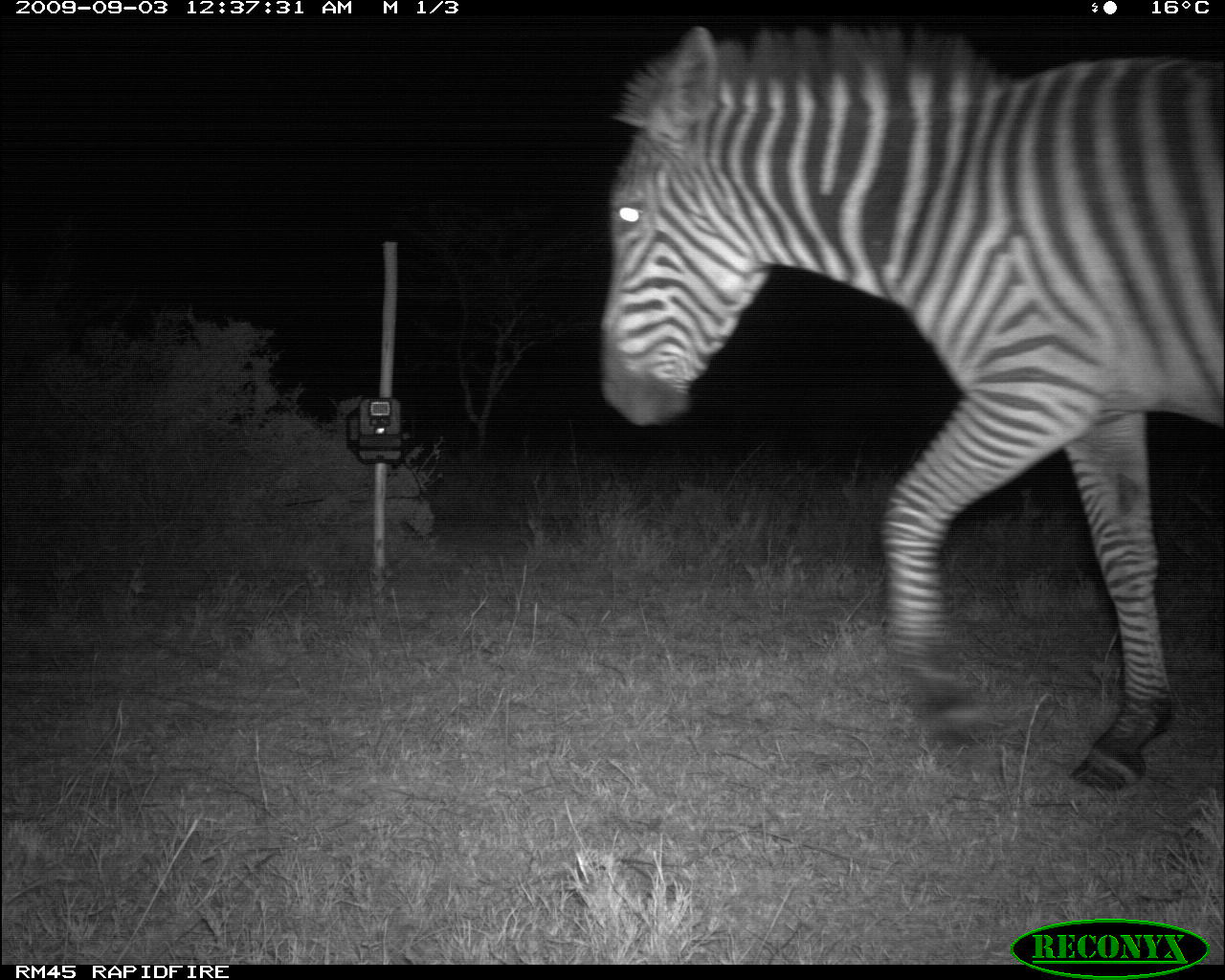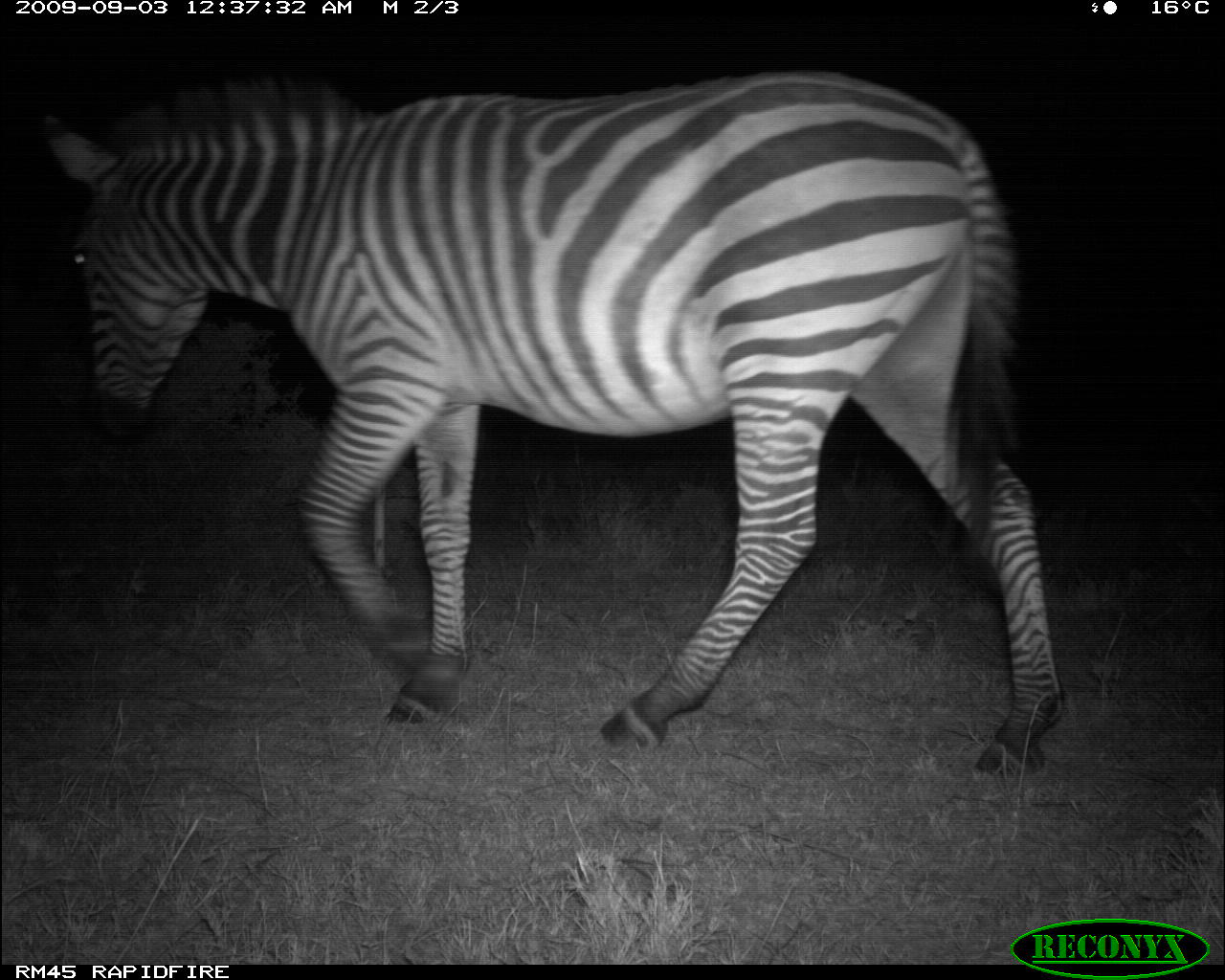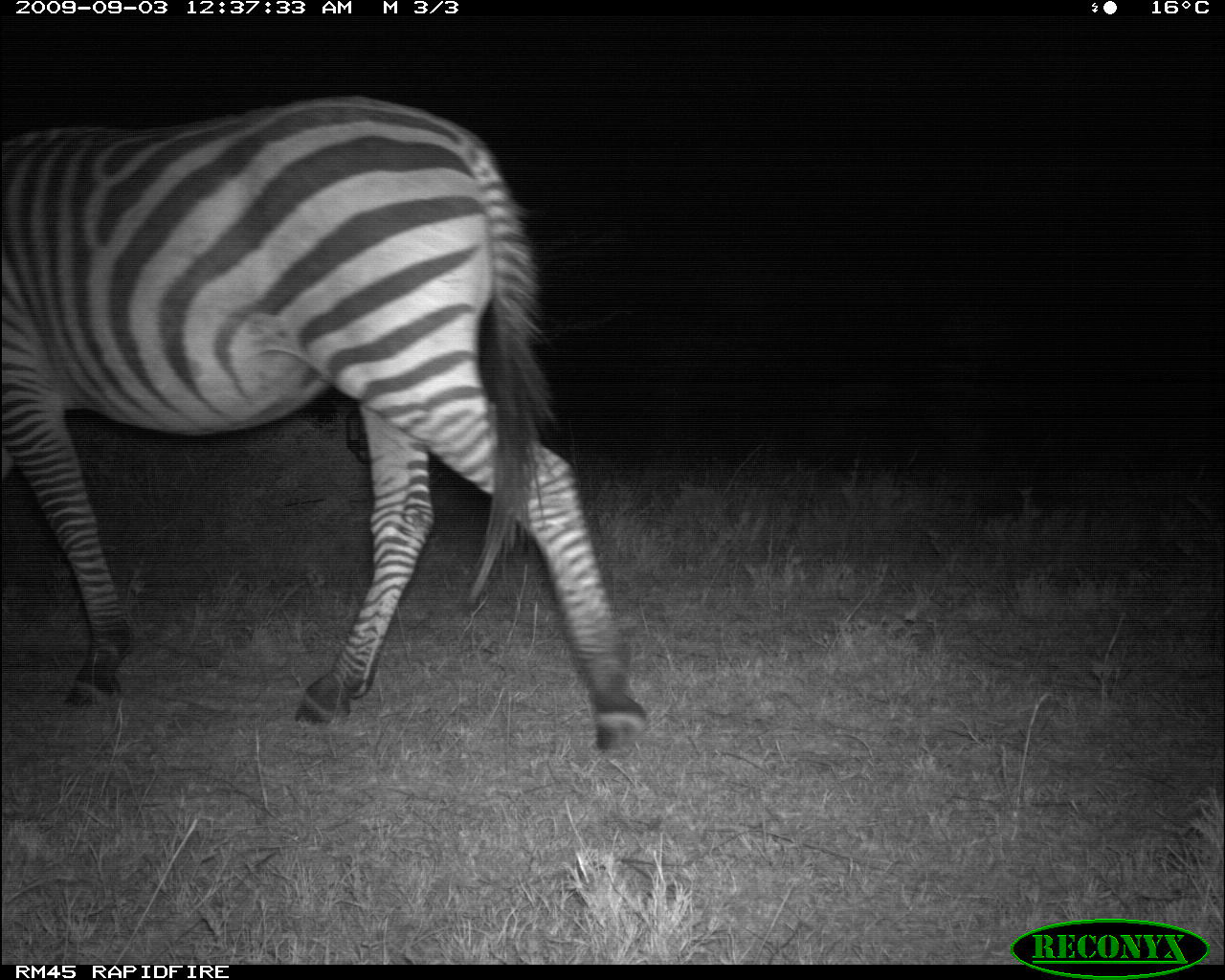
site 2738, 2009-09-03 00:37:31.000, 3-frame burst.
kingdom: Animalia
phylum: Chordata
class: Mammalia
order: Perissodactyla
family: Equidae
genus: Equus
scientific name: Equus quagga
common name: plains zebra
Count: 1.